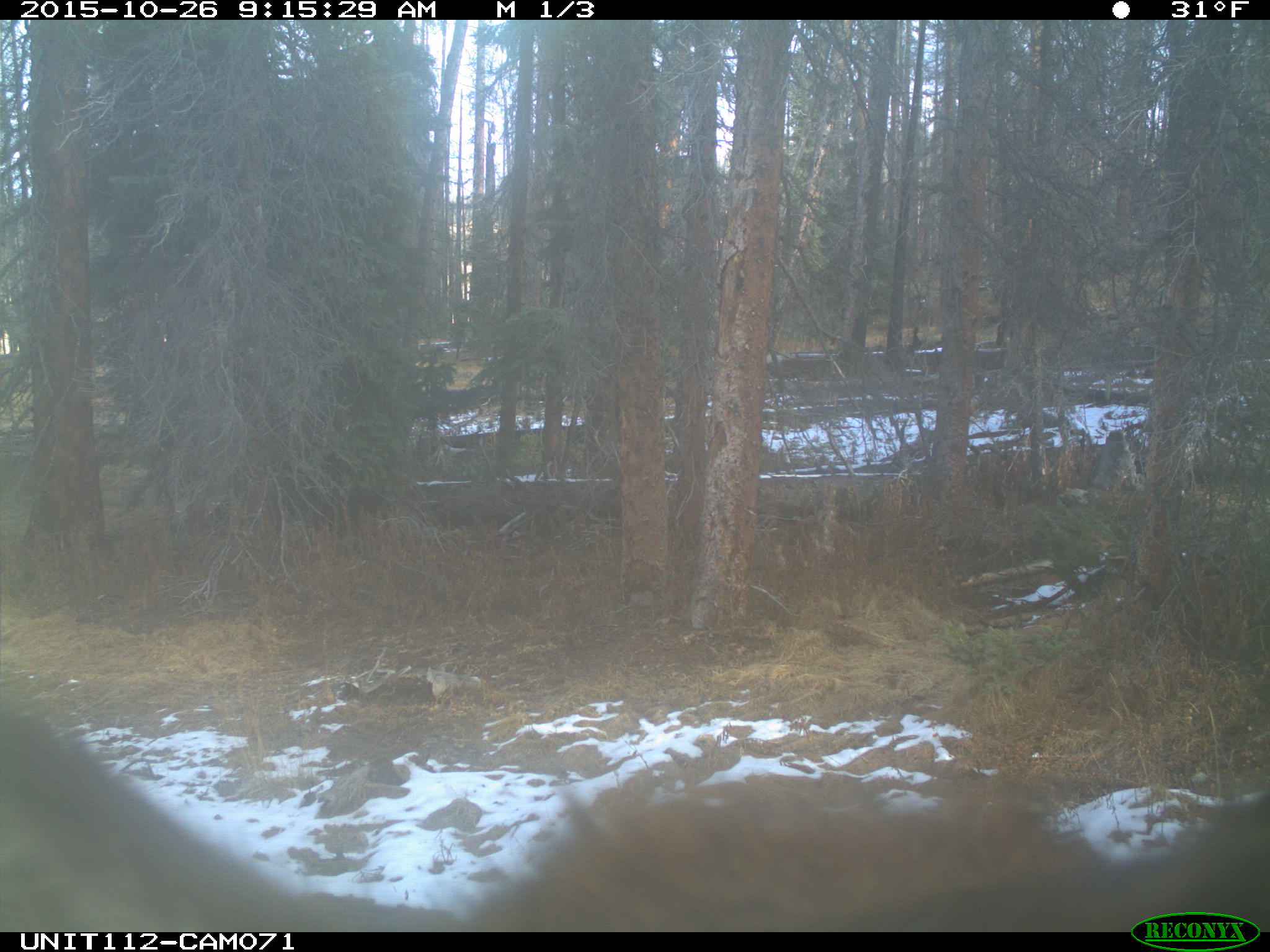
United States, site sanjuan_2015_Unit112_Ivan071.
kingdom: Animalia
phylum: Chordata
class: Mammalia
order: Artiodactyla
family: Cervidae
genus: Cervus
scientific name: Cervus elaphus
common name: red deer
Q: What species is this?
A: Cervus elaphus (red deer).